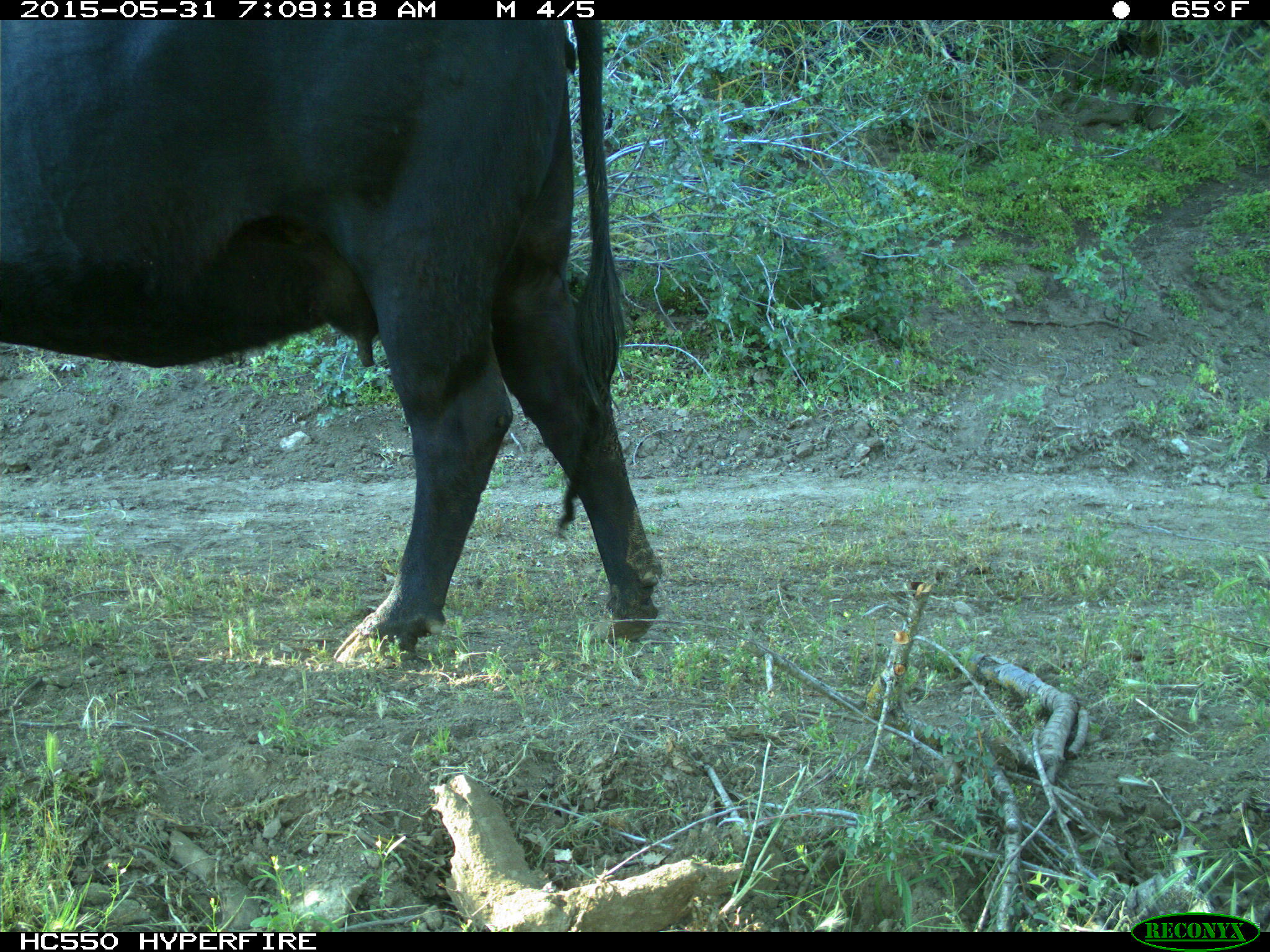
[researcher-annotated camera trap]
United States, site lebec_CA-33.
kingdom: Animalia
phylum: Chordata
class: Mammalia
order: Artiodactyla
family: Bovidae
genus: Bos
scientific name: Bos taurus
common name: domestic cow